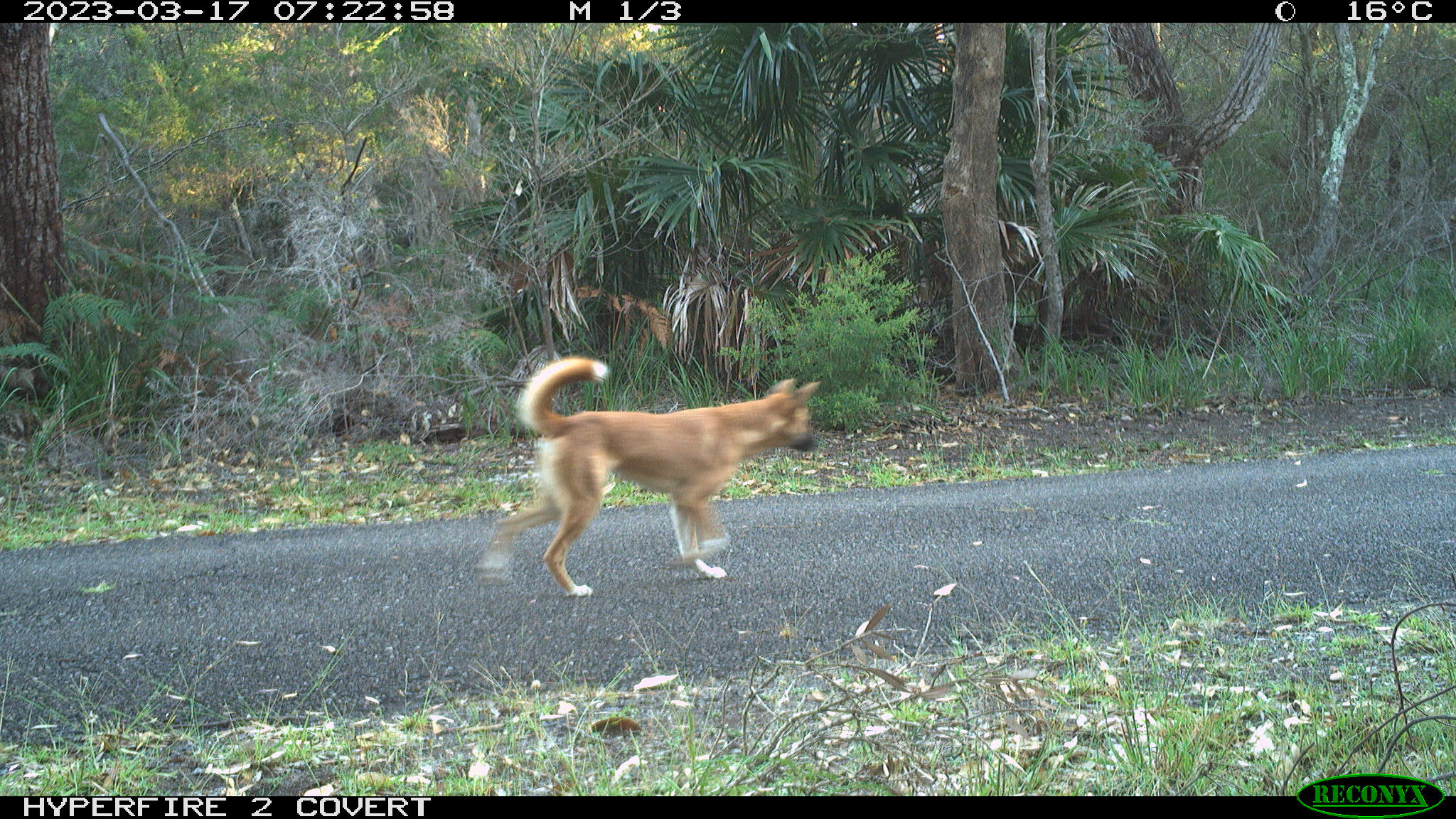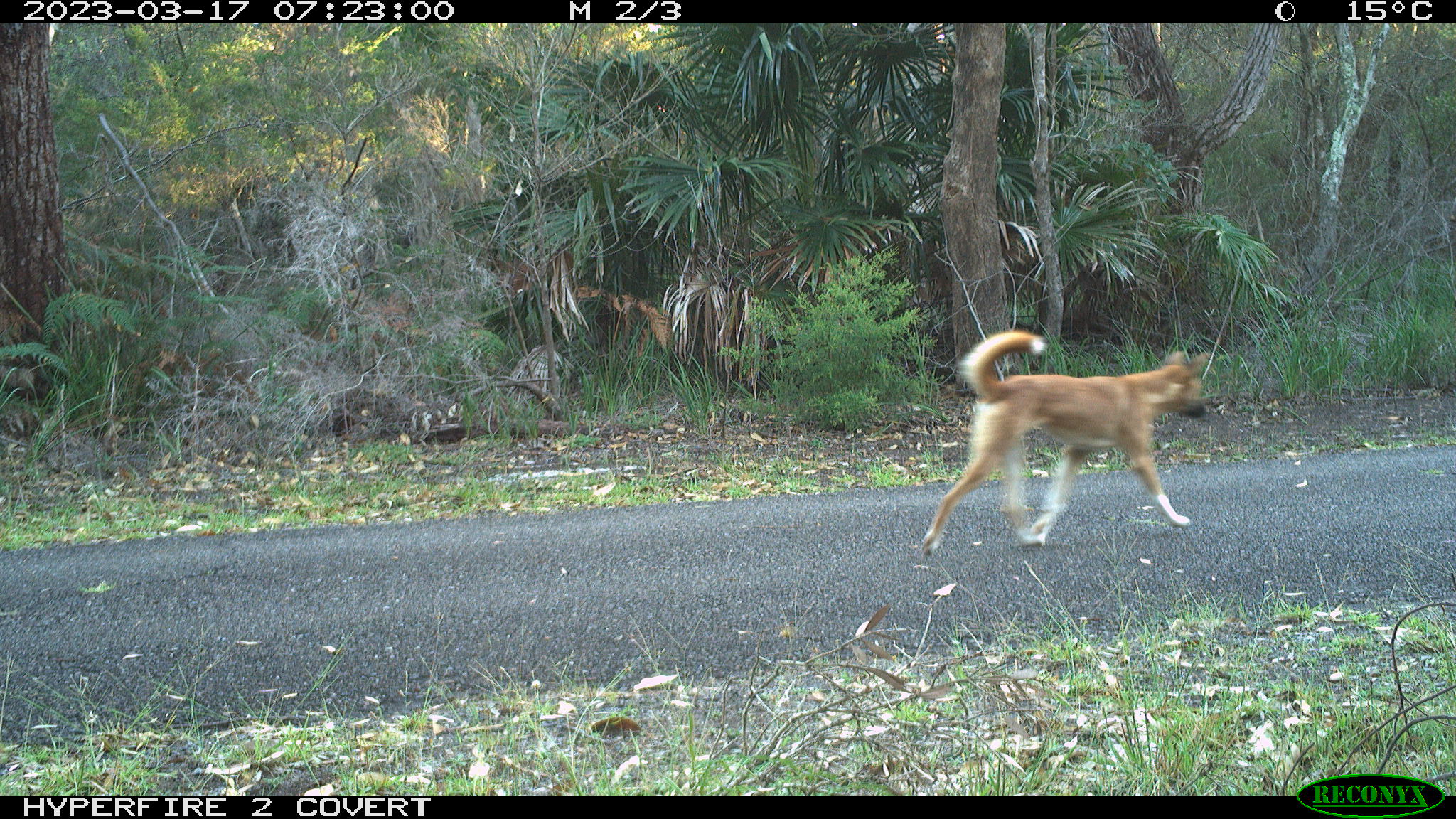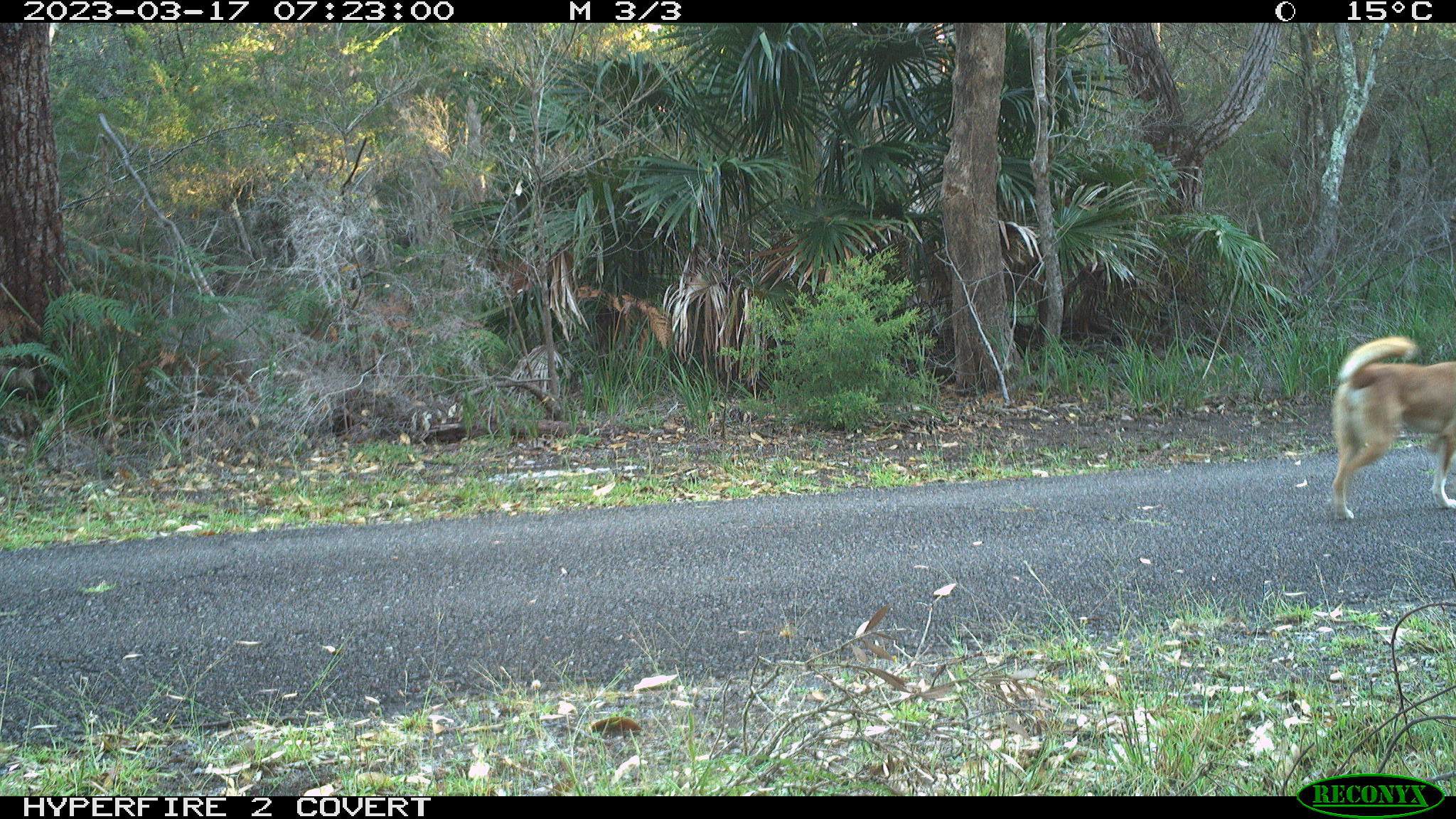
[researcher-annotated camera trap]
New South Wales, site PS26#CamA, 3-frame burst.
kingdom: Animalia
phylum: Chordata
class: Mammalia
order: Carnivora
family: Canidae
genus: Canis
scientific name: Canis familiaris dingo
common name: dingo